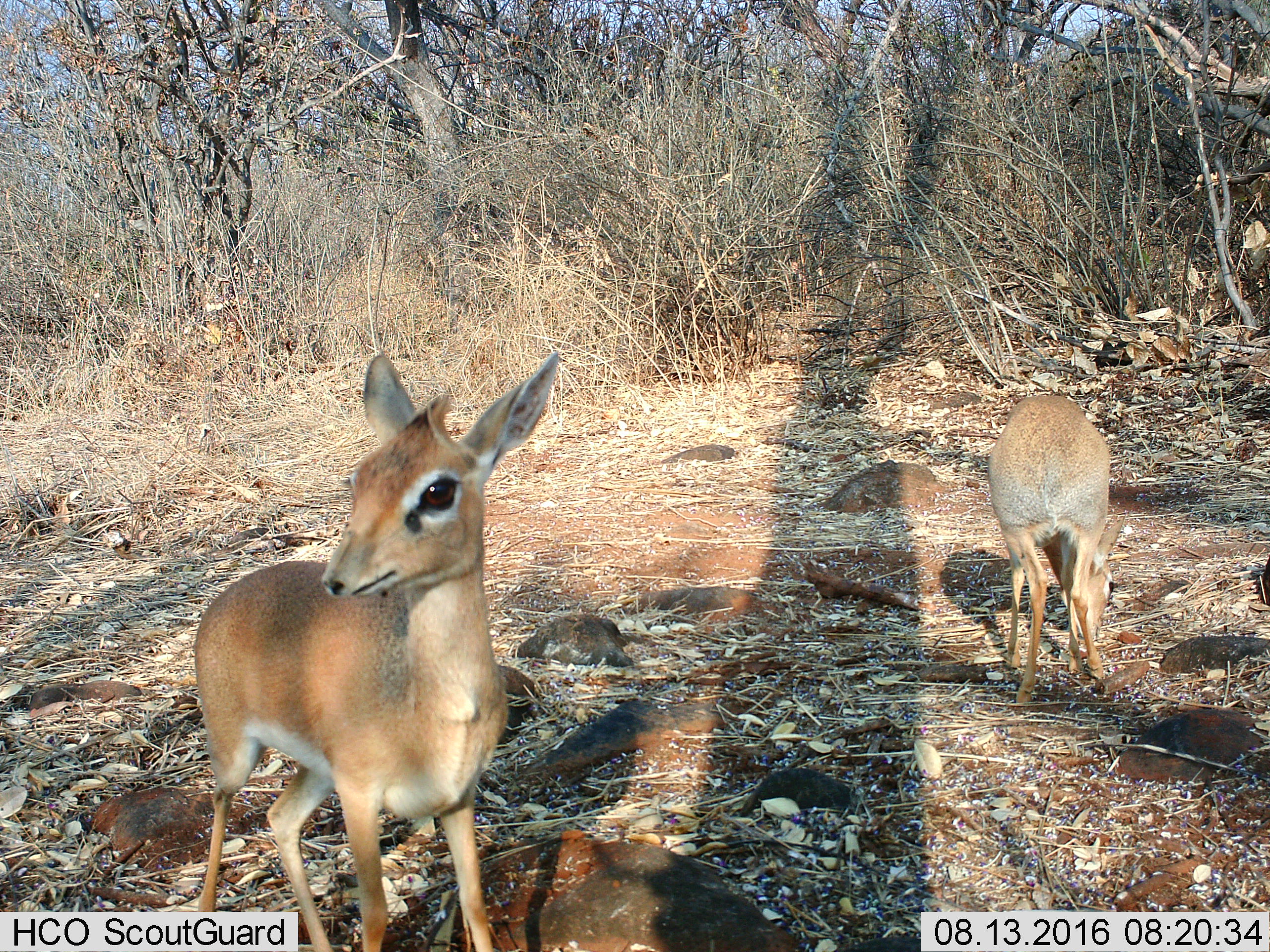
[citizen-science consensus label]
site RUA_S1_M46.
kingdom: Animalia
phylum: Chordata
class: Mammalia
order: Artiodactyla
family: Bovidae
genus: Madoqua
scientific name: Madoqua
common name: dik-dik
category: dikdik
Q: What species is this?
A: Dikdik (dik-dik) (Madoqua).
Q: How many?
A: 2.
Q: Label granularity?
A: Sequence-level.